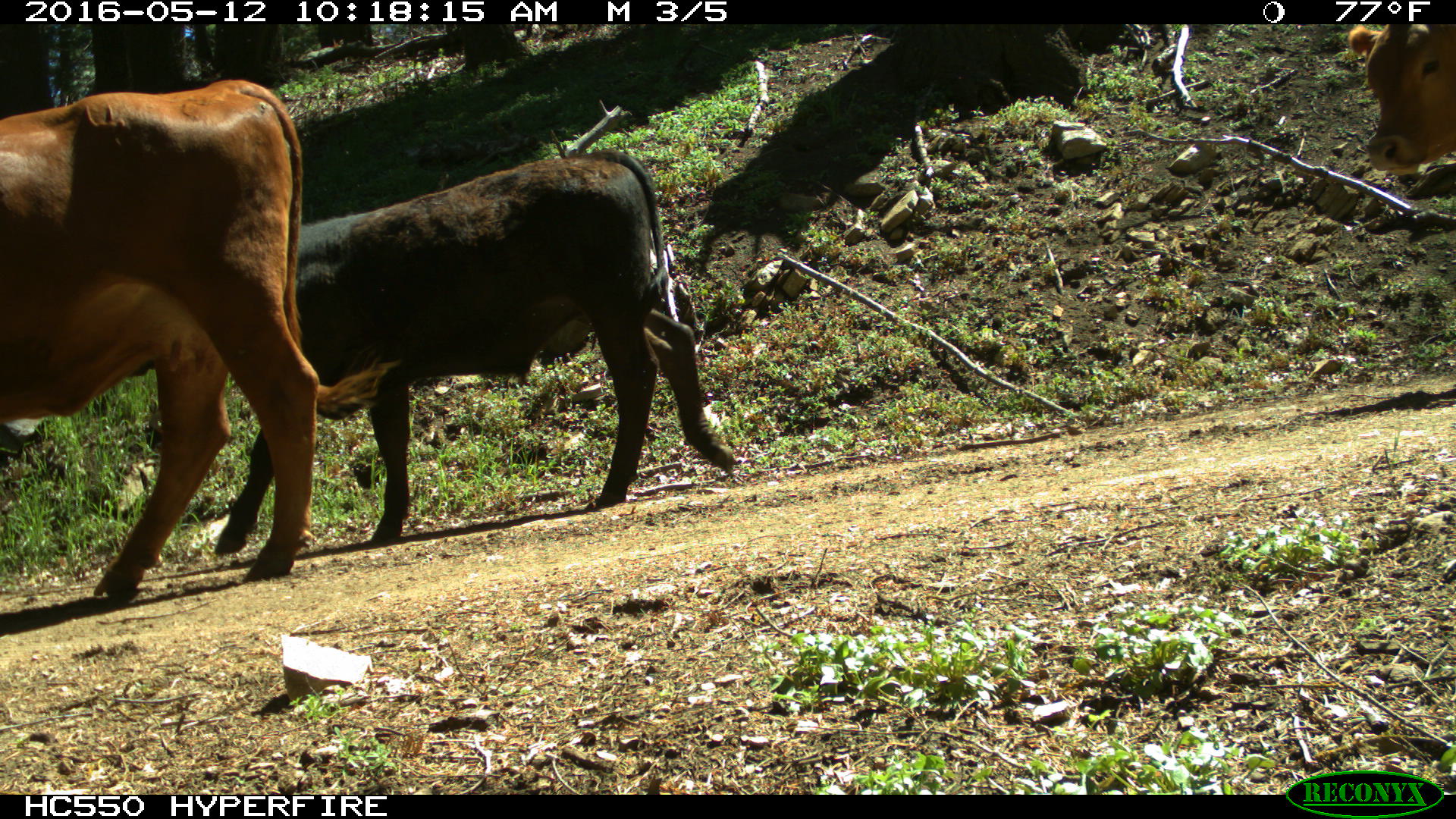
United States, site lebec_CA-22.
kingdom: Animalia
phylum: Chordata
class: Mammalia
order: Artiodactyla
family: Bovidae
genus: Bos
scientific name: Bos taurus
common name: domestic cow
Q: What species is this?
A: Bos taurus (domestic cow).